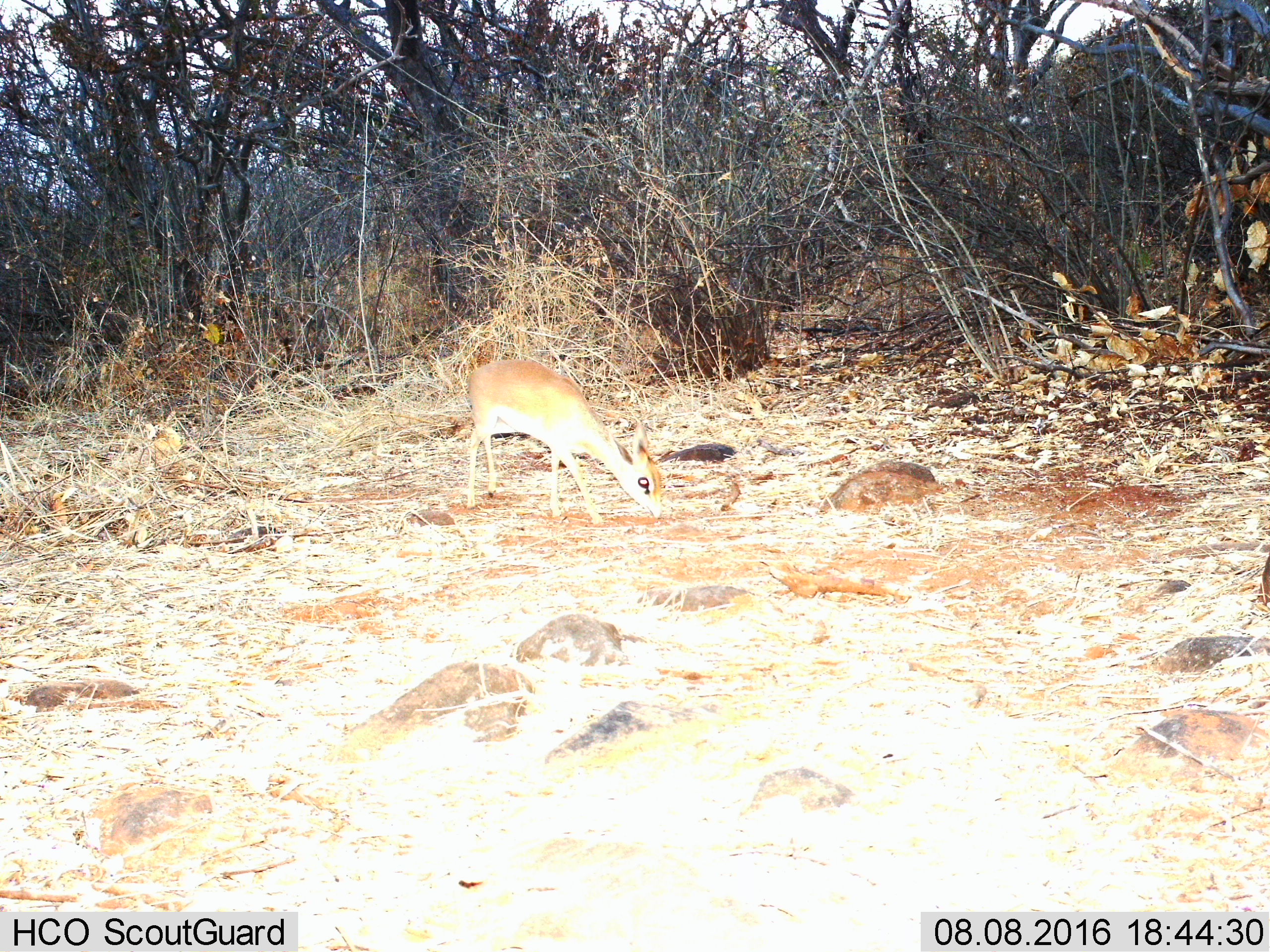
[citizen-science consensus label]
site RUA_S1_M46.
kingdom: Animalia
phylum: Chordata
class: Mammalia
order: Artiodactyla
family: Bovidae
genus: Madoqua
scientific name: Madoqua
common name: dik-dik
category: dikdik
Dikdik (dik-dik) (Madoqua), count 1. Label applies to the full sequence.